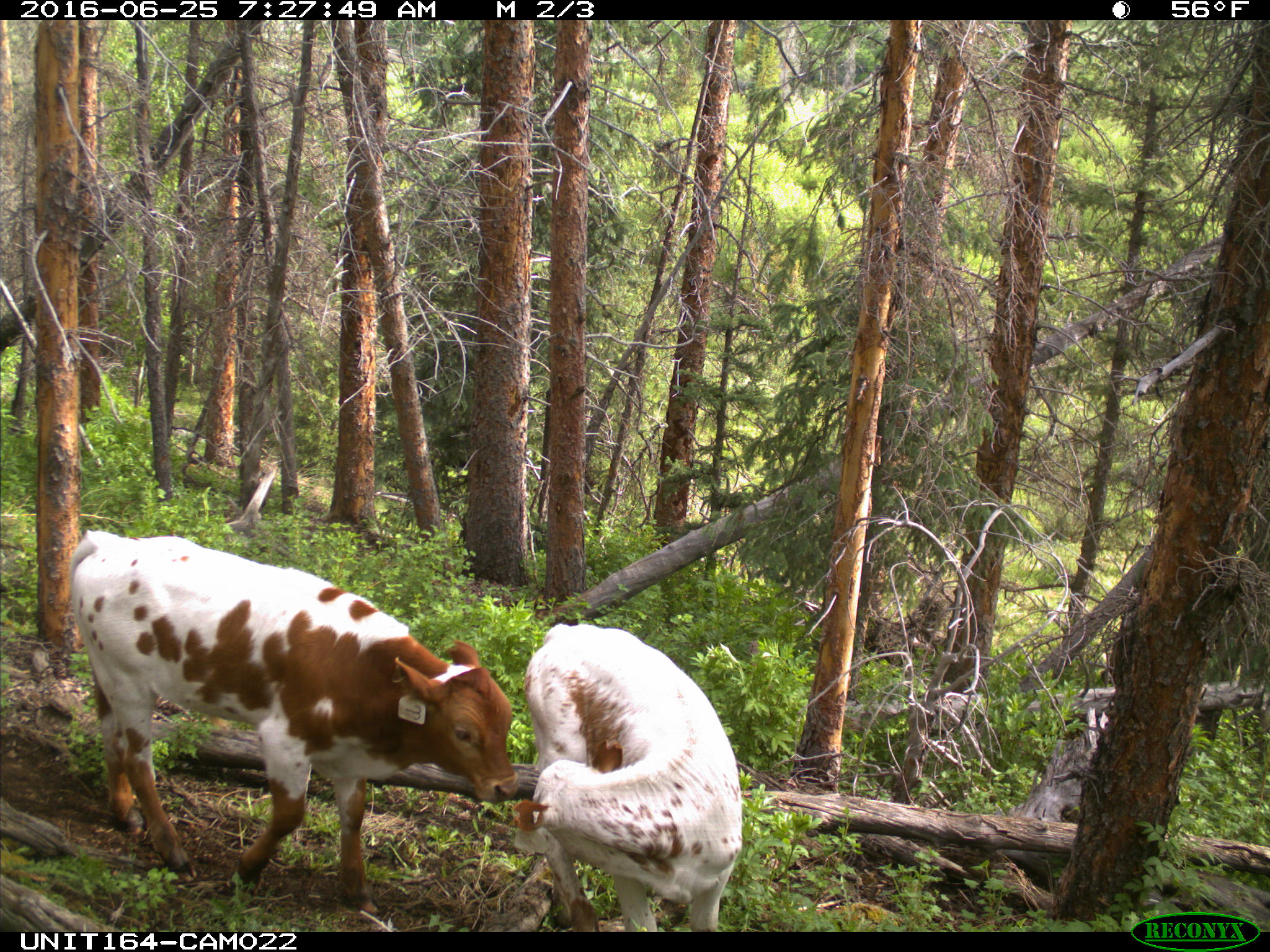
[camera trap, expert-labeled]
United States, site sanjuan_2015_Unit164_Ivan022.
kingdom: Animalia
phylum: Chordata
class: Mammalia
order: Artiodactyla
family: Bovidae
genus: Bos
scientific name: Bos taurus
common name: domestic cow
Bos taurus (domestic cow).